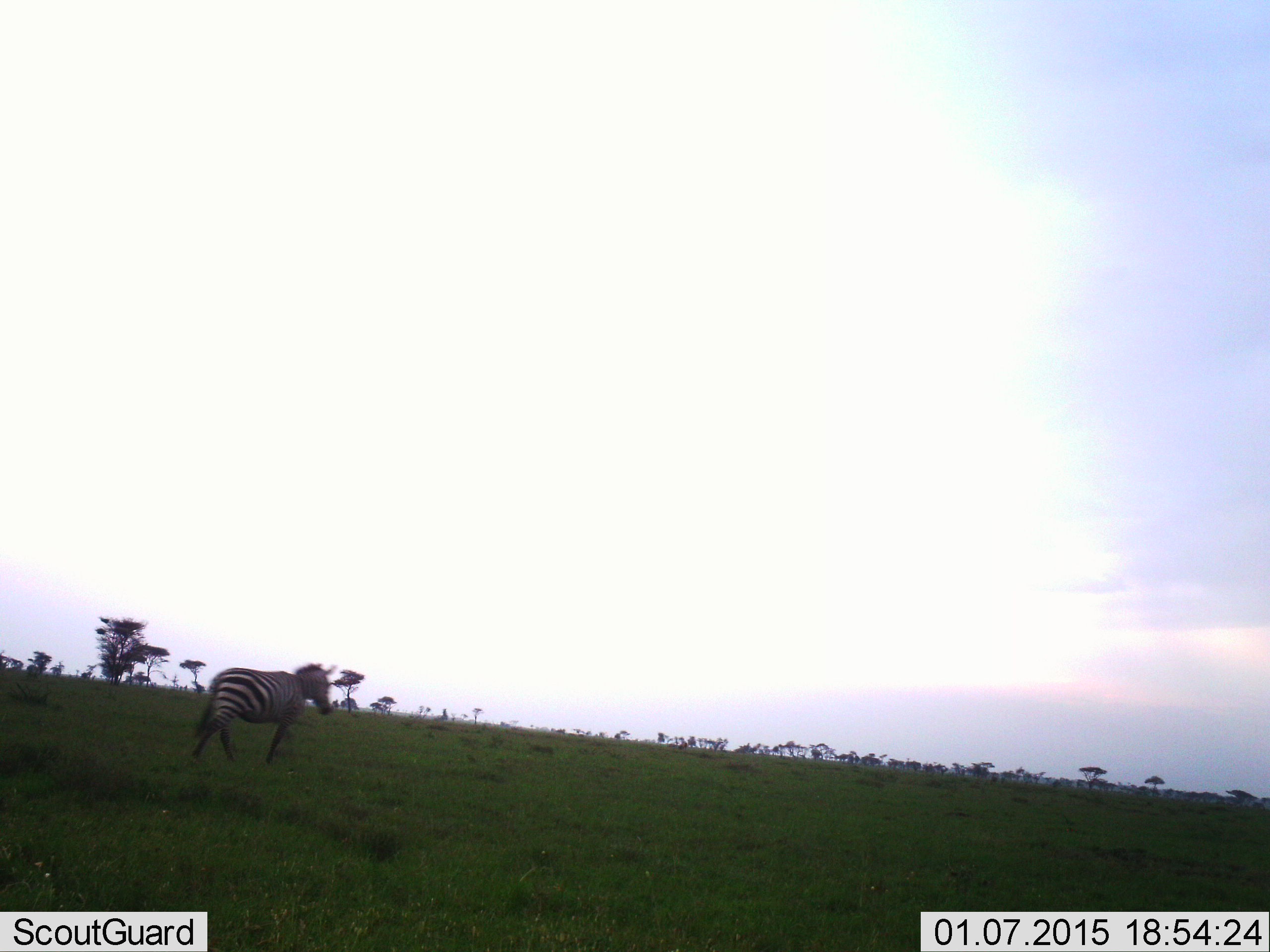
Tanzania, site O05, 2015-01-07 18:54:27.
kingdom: Animalia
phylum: Chordata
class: Mammalia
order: Perissodactyla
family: Equidae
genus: Equus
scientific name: Equus quagga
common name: plains zebra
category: zebra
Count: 1.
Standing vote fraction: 40%.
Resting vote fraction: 10%.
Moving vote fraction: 60%.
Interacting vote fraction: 0%.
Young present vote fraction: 0%.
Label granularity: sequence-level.